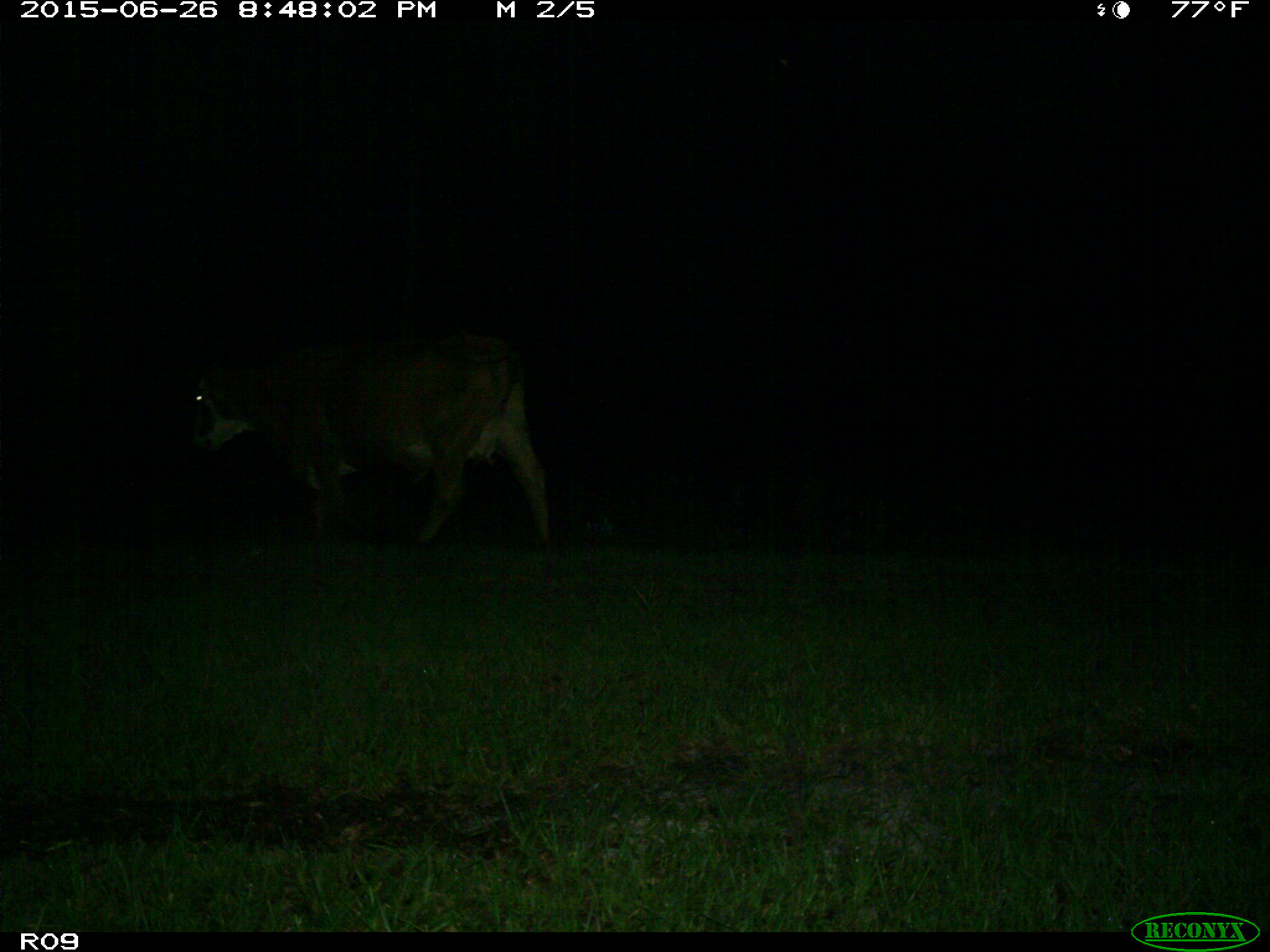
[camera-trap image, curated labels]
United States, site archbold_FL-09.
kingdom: Animalia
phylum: Chordata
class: Mammalia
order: Artiodactyla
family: Bovidae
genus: Bos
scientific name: Bos taurus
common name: domestic cow